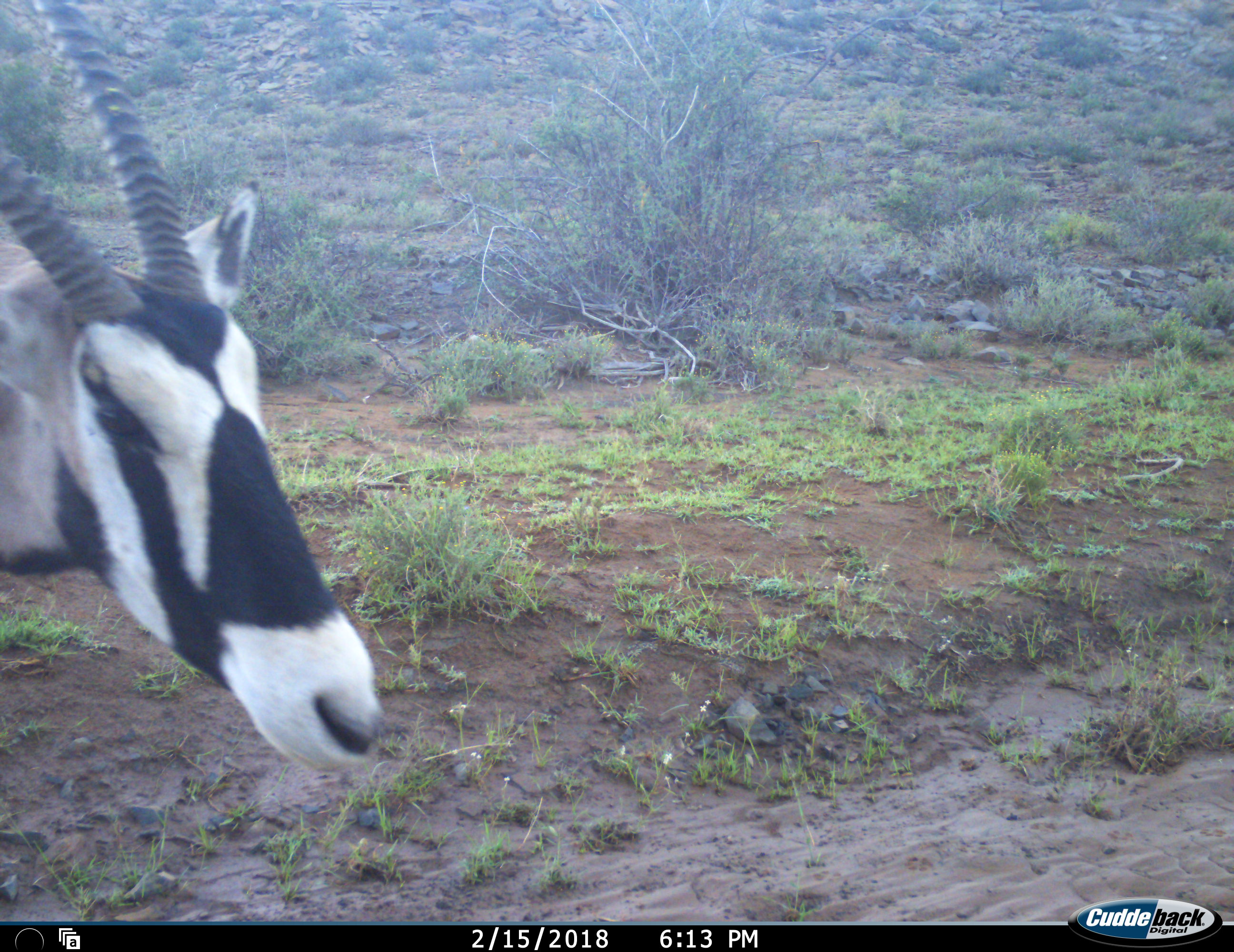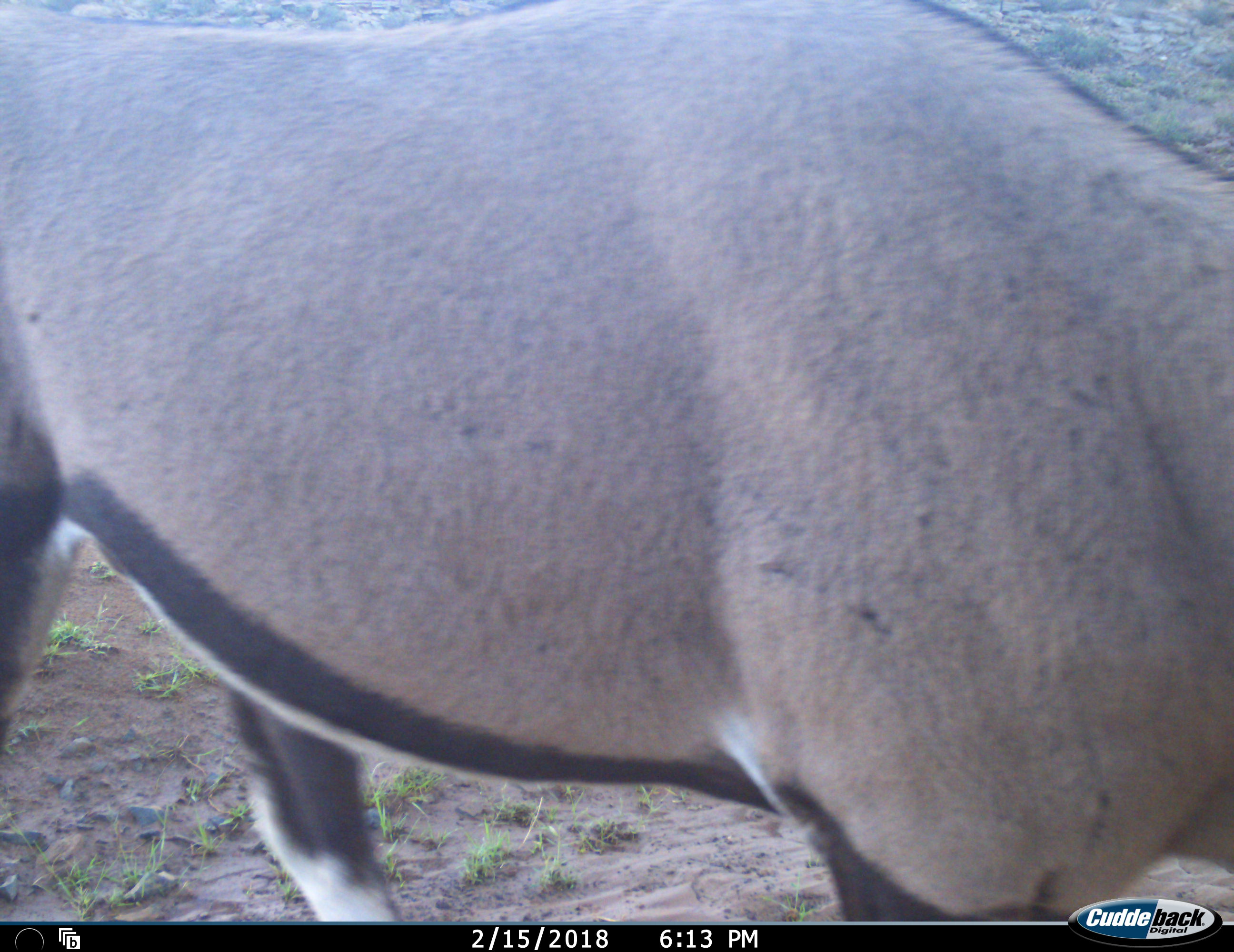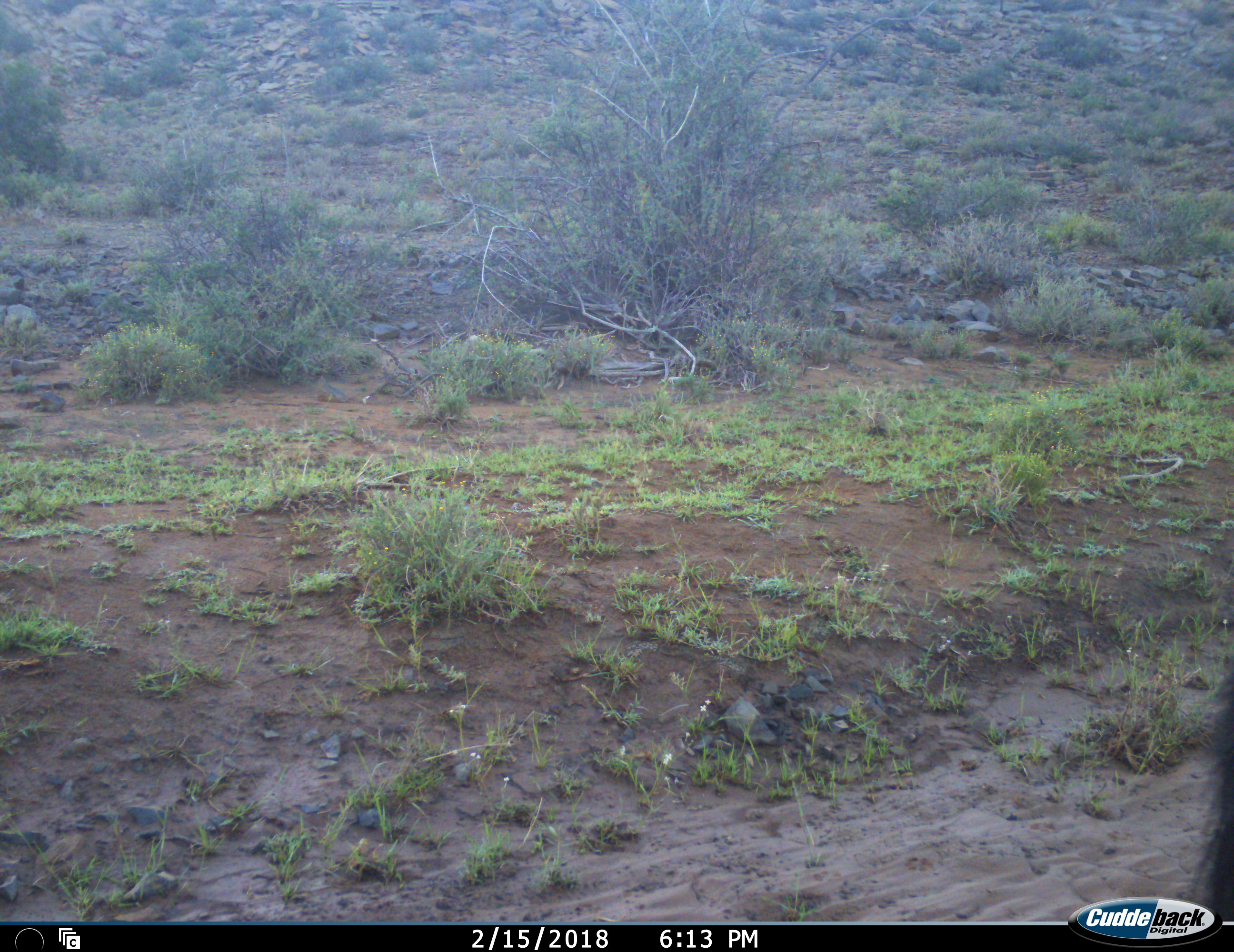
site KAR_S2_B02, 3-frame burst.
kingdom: Animalia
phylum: Chordata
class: Mammalia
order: Artiodactyla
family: Bovidae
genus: Oryx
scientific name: Oryx gazella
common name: gemsbok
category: oryx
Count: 1.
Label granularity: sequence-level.